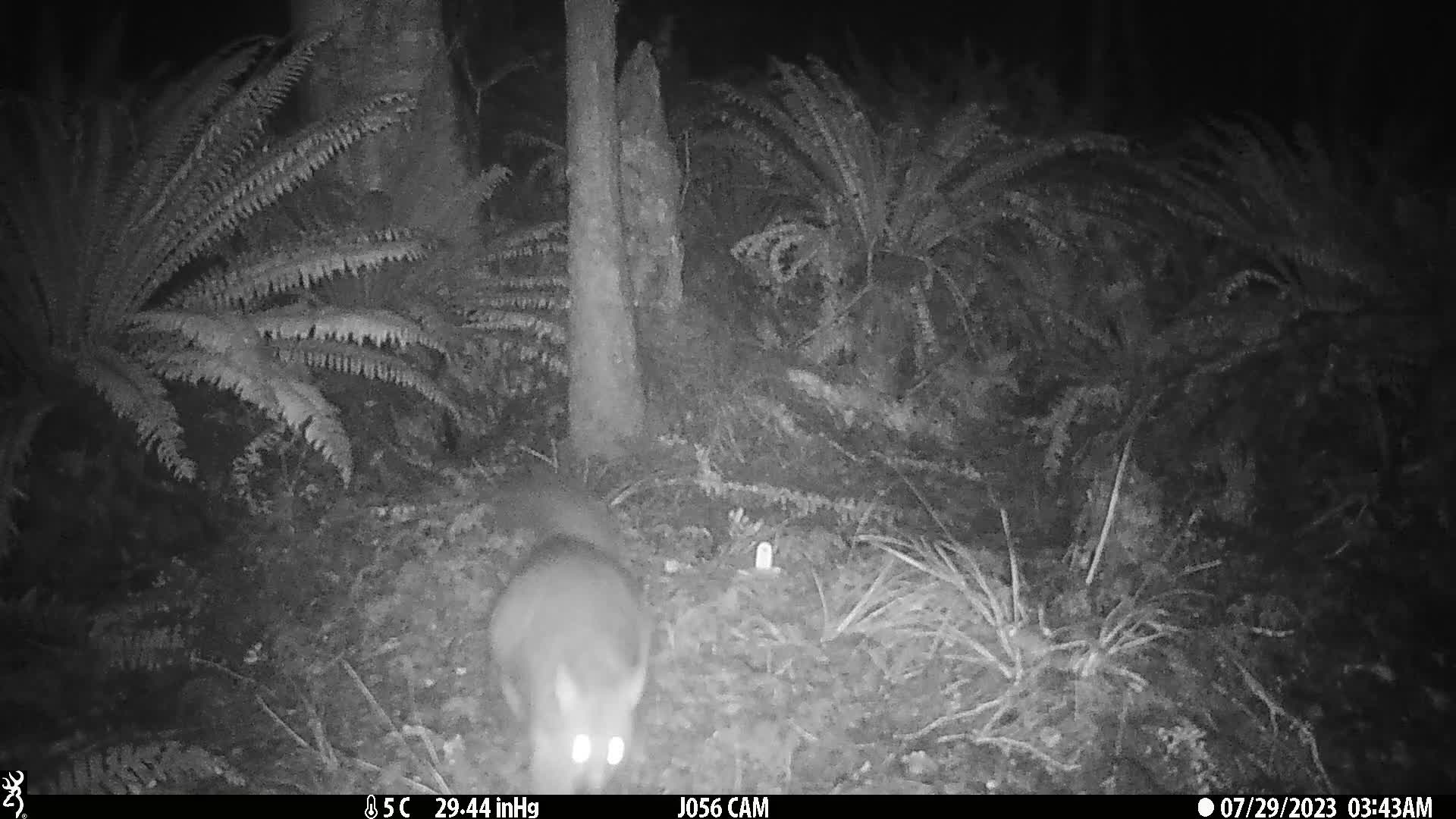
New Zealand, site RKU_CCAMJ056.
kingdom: Animalia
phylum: Chordata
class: Mammalia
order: Diprotodontia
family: Phalangeridae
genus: Trichosurus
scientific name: Trichosurus vulpecula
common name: common brushtail possum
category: possum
Possum (common brushtail possum) (Trichosurus vulpecula).